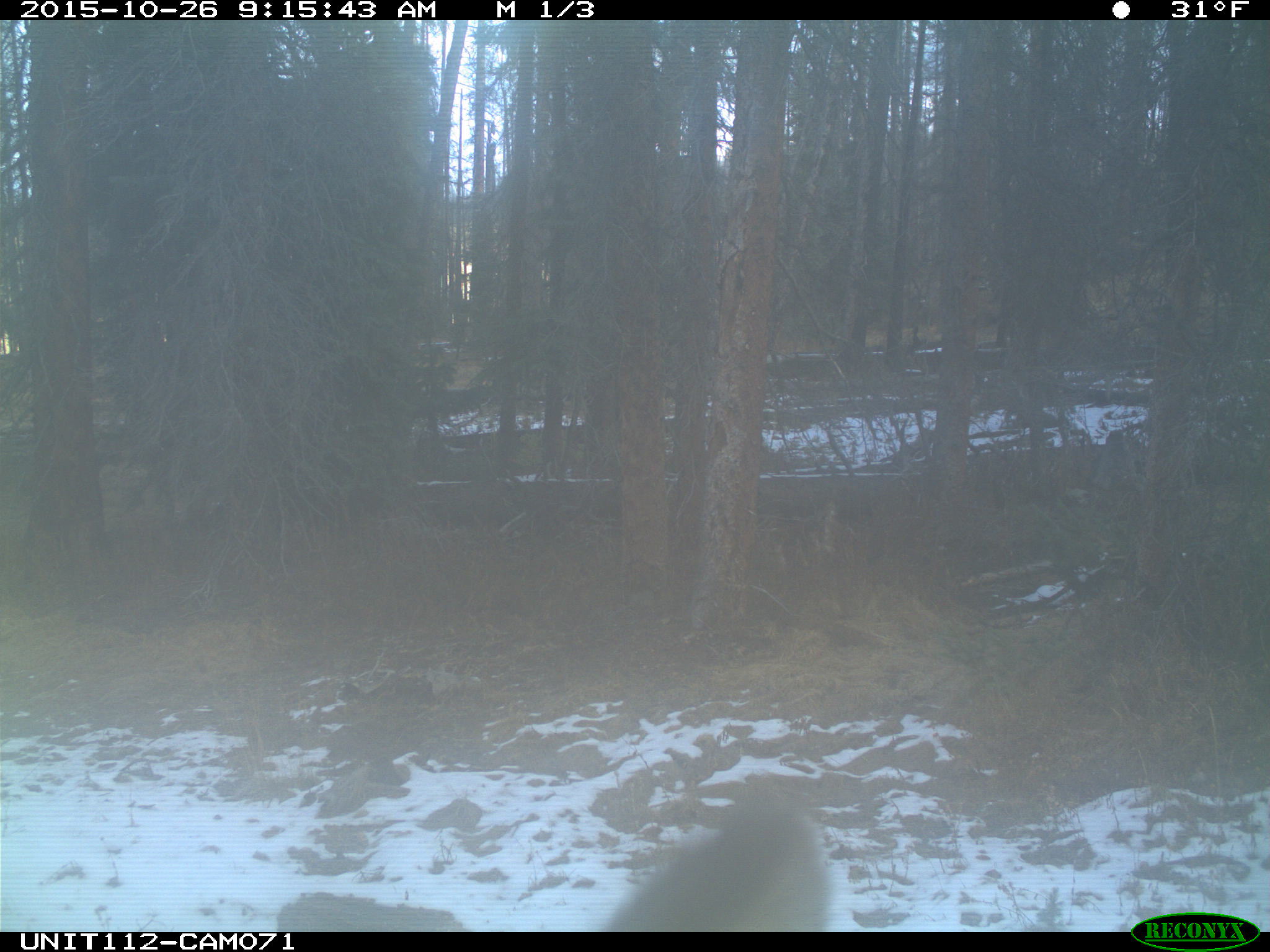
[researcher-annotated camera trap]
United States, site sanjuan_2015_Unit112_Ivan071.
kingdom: Animalia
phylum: Chordata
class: Mammalia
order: Artiodactyla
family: Cervidae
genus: Cervus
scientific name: Cervus elaphus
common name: red deer